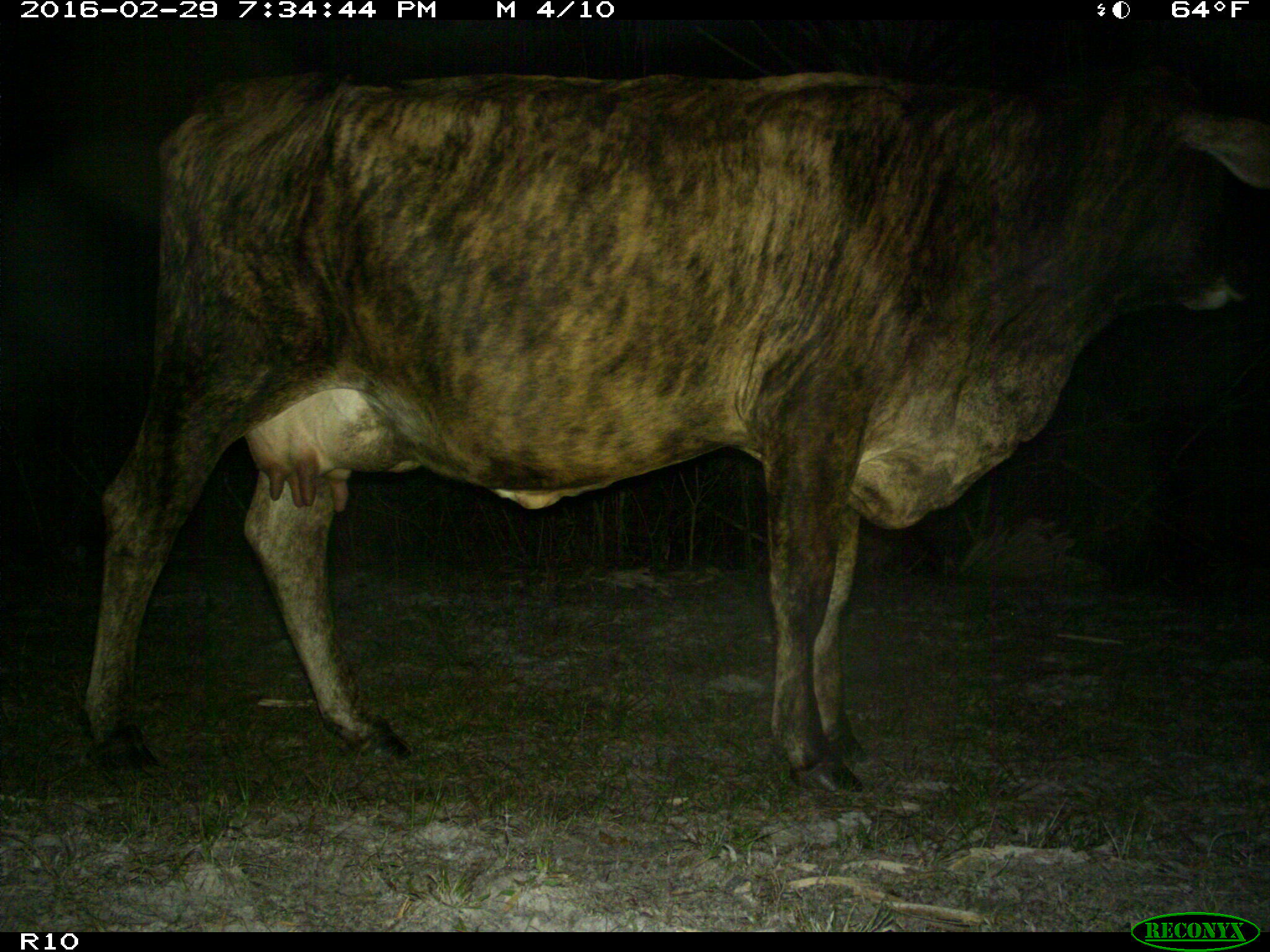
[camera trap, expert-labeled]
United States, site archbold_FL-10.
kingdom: Animalia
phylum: Chordata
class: Mammalia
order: Artiodactyla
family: Bovidae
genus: Bos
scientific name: Bos taurus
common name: domestic cow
Bos taurus (domestic cow).